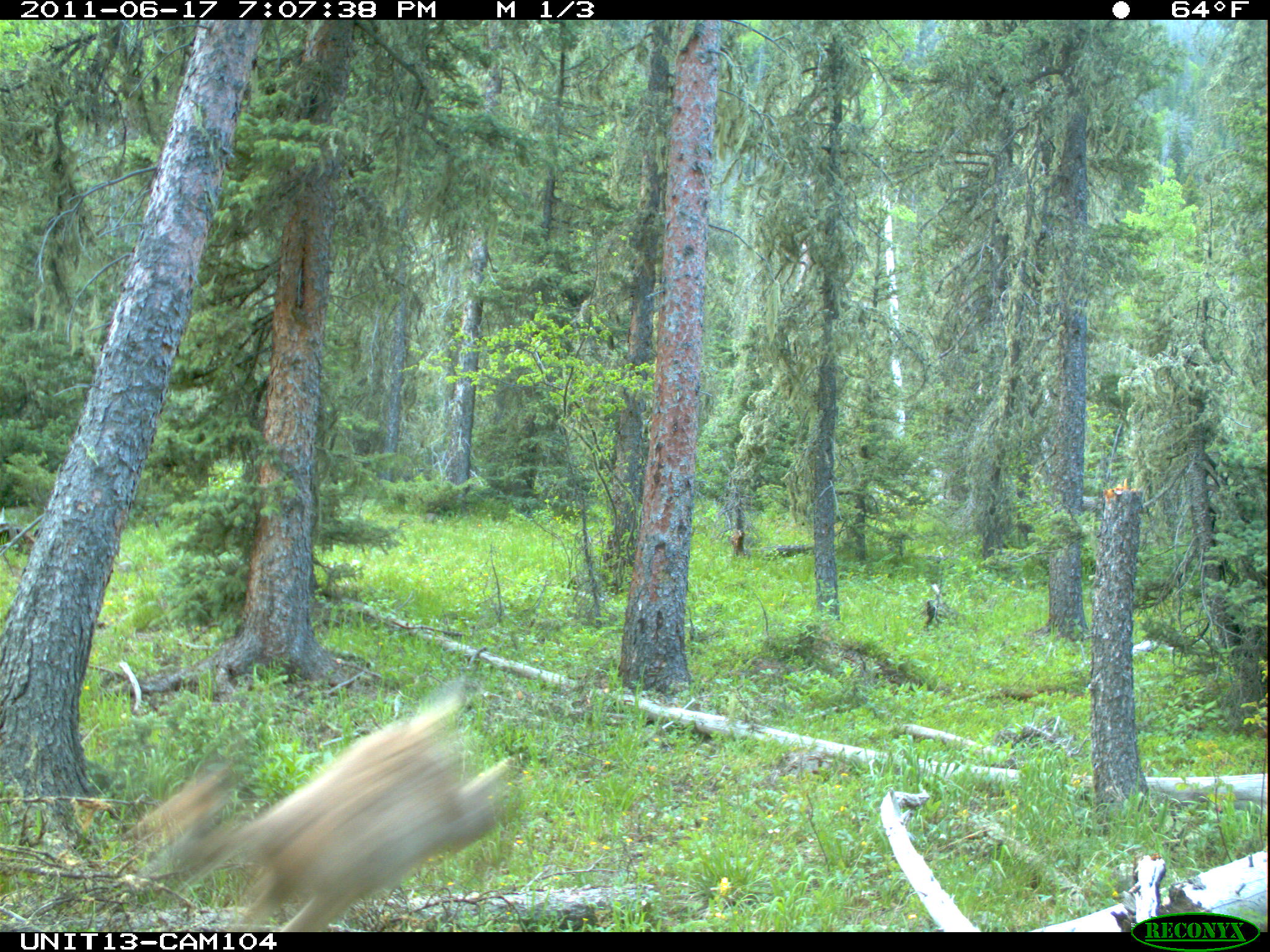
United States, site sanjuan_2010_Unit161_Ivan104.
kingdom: Animalia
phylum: Chordata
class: Mammalia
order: Artiodactyla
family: Cervidae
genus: Odocoileus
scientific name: Odocoileus hemionus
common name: mule deer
Odocoileus hemionus (mule deer).